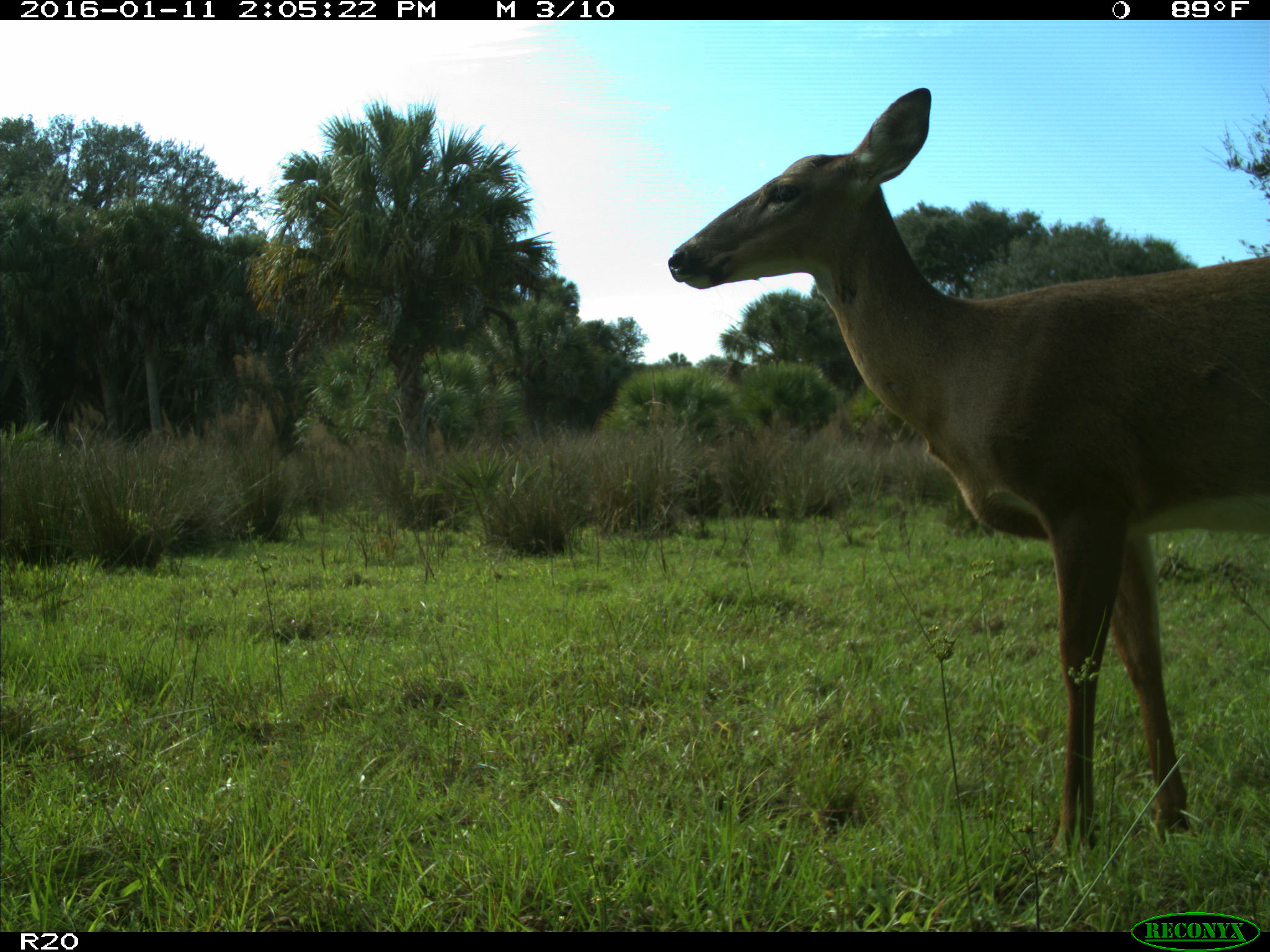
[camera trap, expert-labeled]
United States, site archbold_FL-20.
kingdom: Animalia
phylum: Chordata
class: Mammalia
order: Artiodactyla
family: Cervidae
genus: Odocoileus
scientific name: Odocoileus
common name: deer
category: unidentified deer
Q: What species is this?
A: Unidentified deer (deer) (Odocoileus).